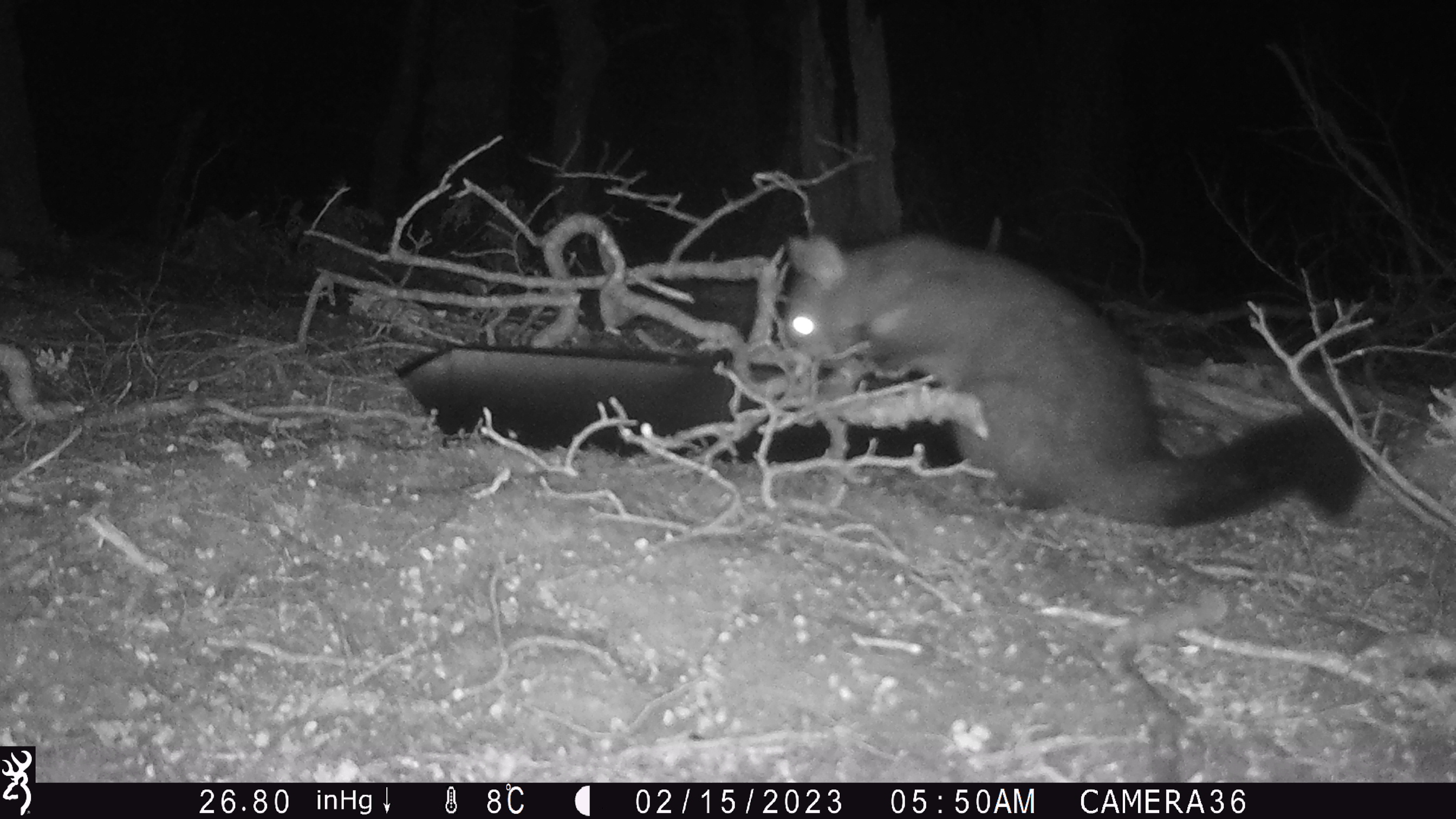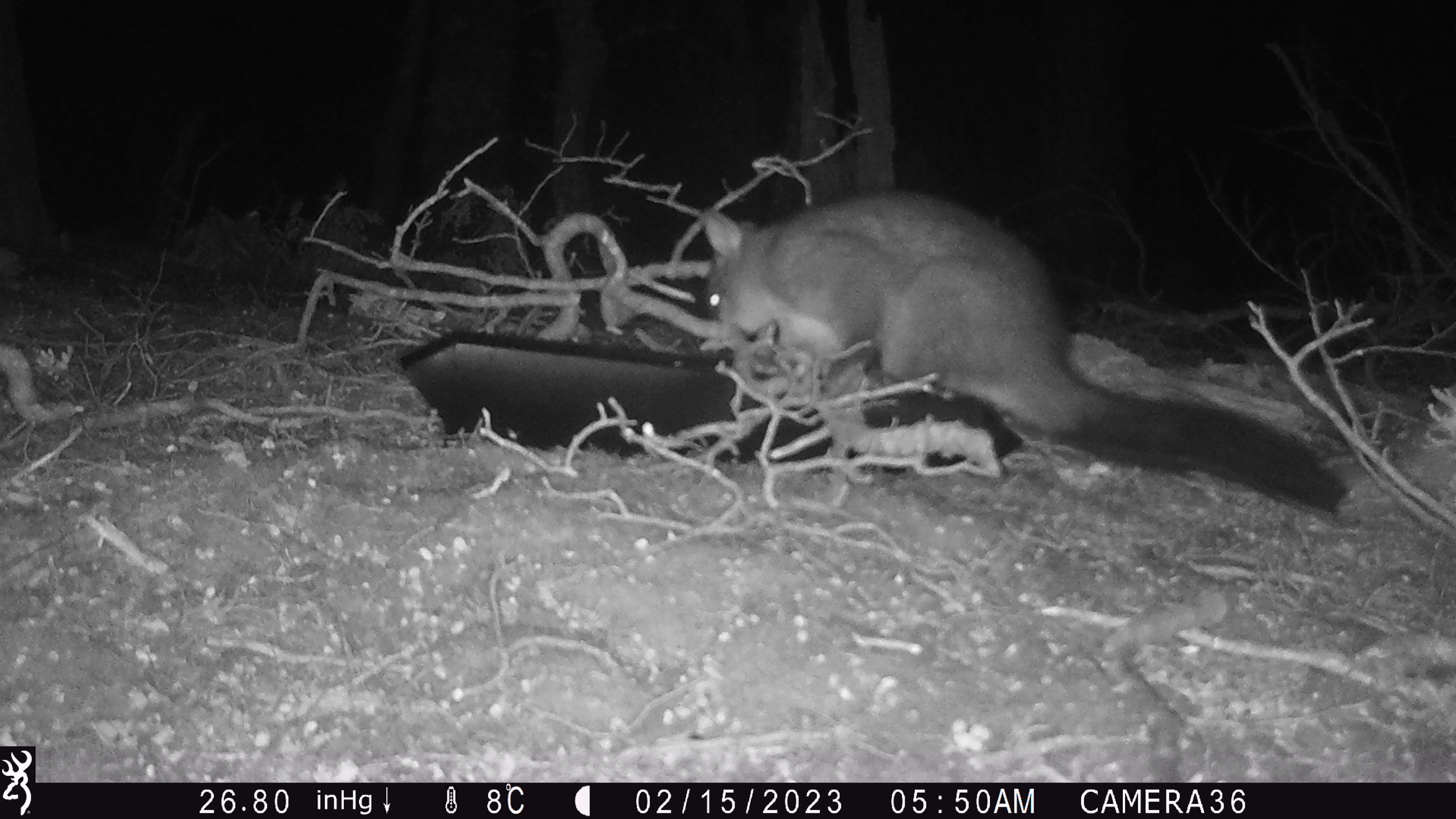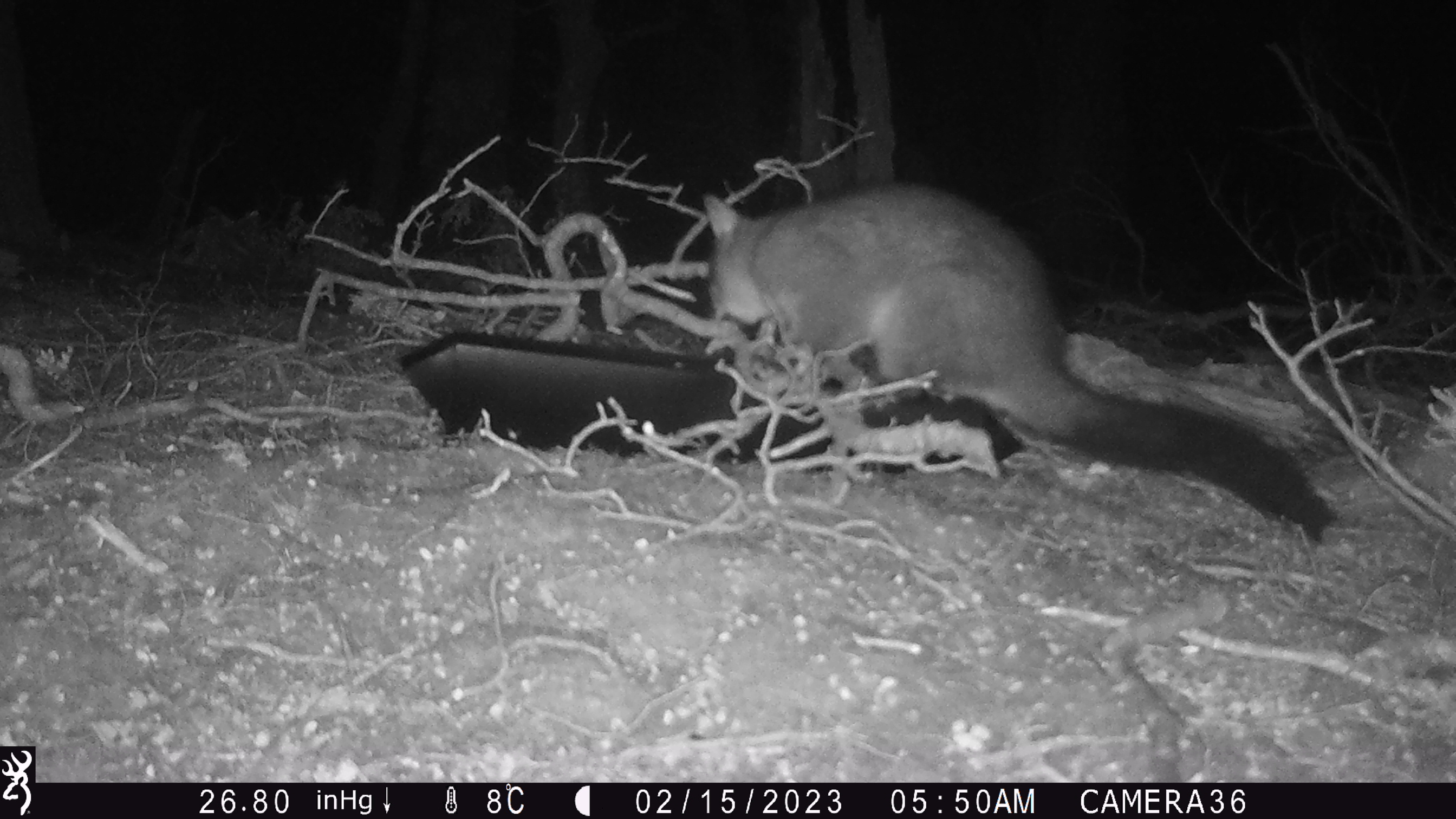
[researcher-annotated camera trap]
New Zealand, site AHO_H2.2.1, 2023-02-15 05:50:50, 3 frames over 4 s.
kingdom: Animalia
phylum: Chordata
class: Mammalia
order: Carnivora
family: Mustelidae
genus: Mustela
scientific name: Mustela erminea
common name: stoat